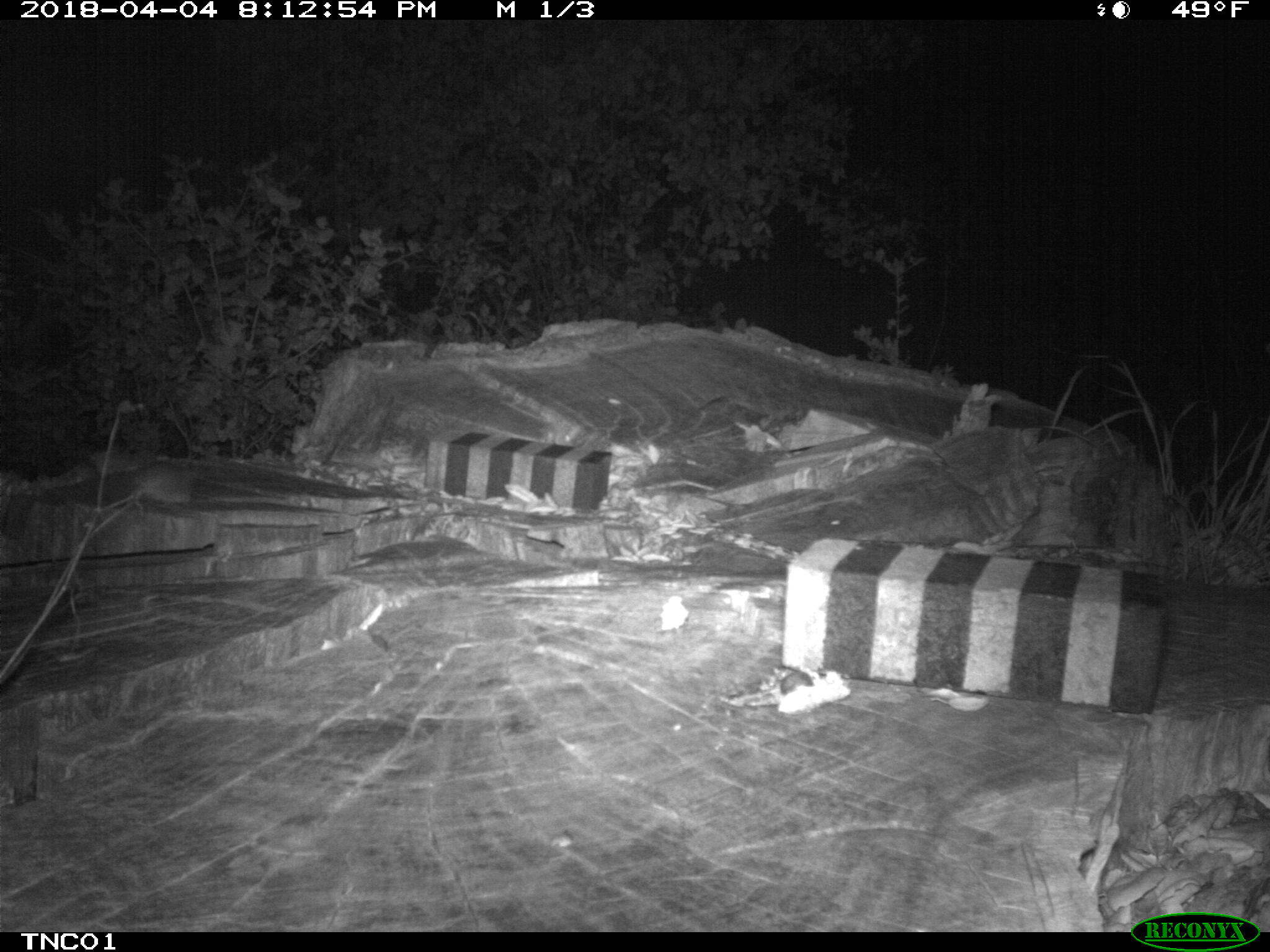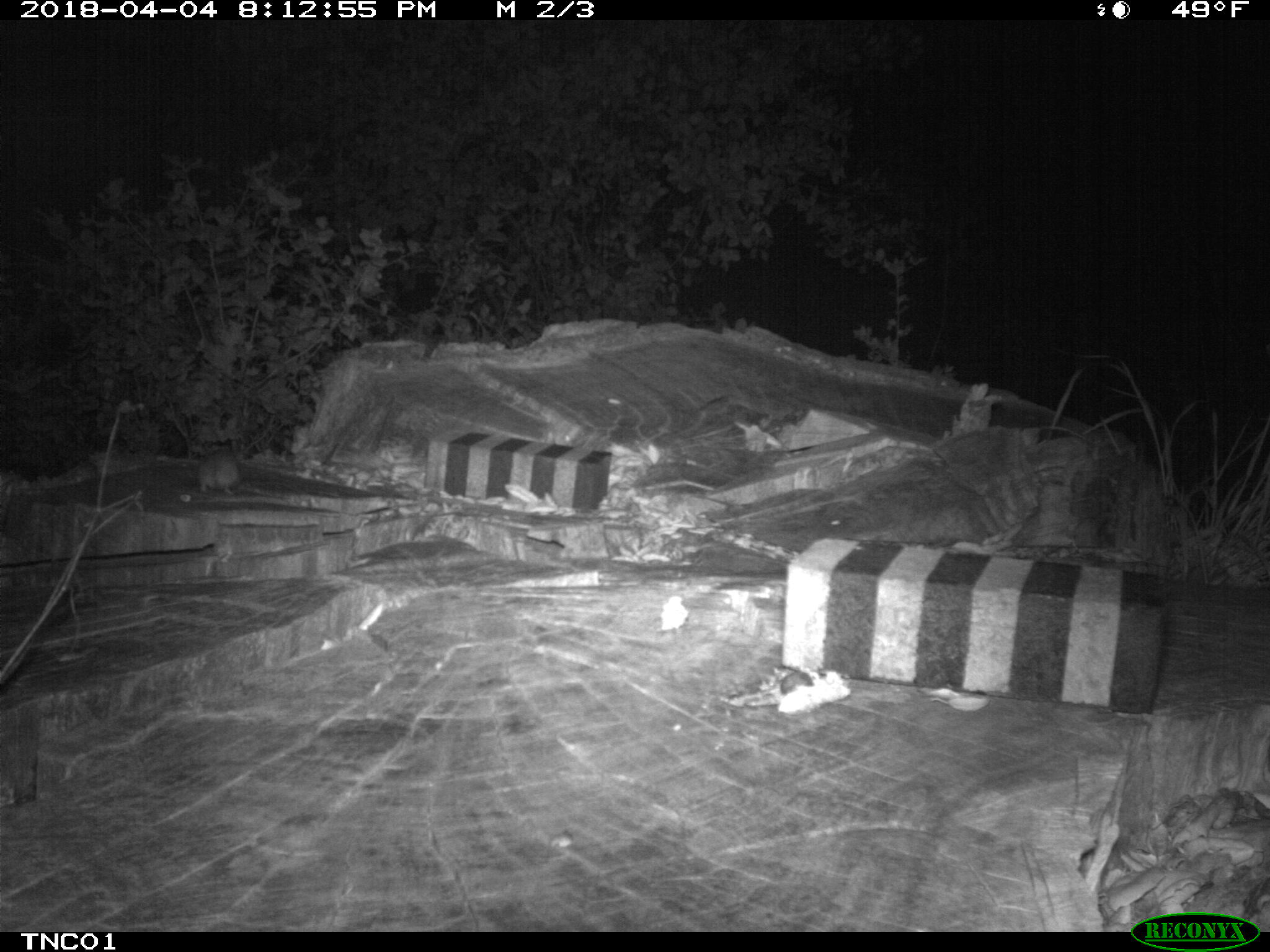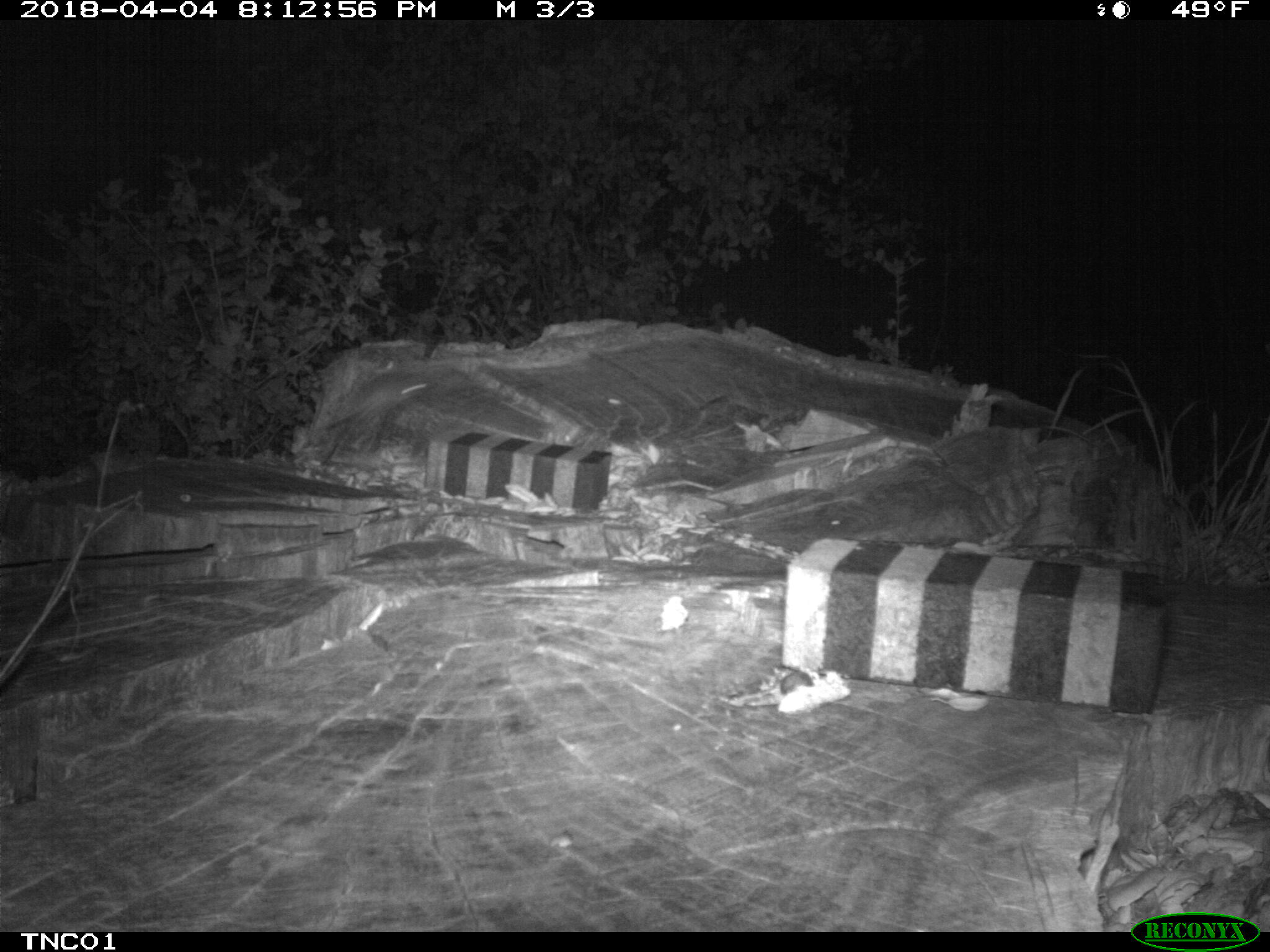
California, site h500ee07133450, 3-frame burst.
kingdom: Animalia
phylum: Chordata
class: Mammalia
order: Rodentia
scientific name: Rodentia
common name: rodent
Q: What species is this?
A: Rodent (Rodentia).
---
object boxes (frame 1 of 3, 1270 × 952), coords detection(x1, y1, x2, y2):
rodent: detection(135, 460, 191, 503)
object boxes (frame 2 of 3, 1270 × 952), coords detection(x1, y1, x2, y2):
rodent: detection(197, 446, 241, 496)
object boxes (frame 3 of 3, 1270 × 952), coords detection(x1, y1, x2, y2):
rodent: detection(354, 373, 430, 419)